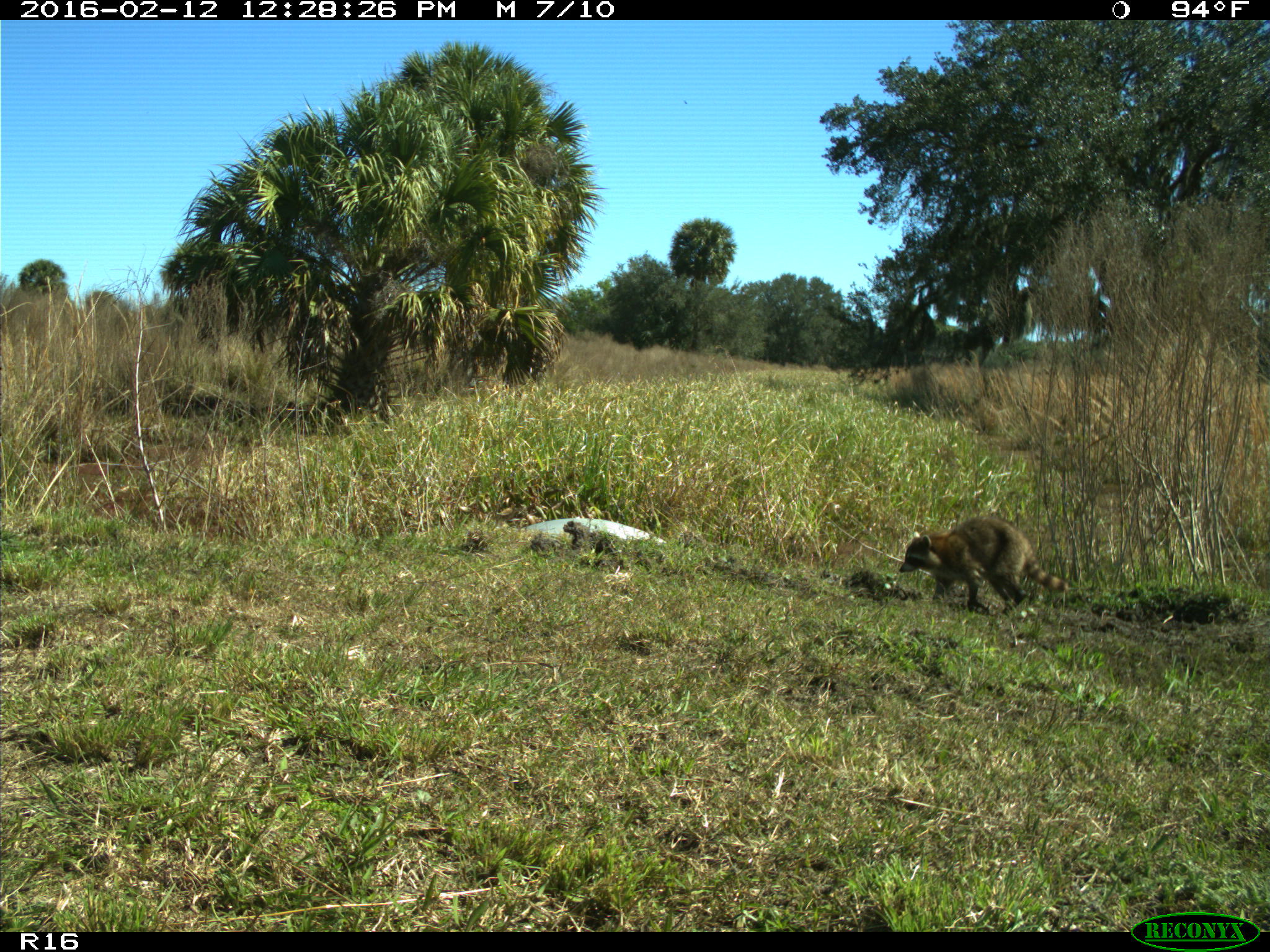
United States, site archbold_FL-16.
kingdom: Animalia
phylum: Chordata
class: Mammalia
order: Carnivora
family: Procyonidae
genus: Procyon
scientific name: Procyon lotor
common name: common raccoon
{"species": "Procyon lotor (common raccoon)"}